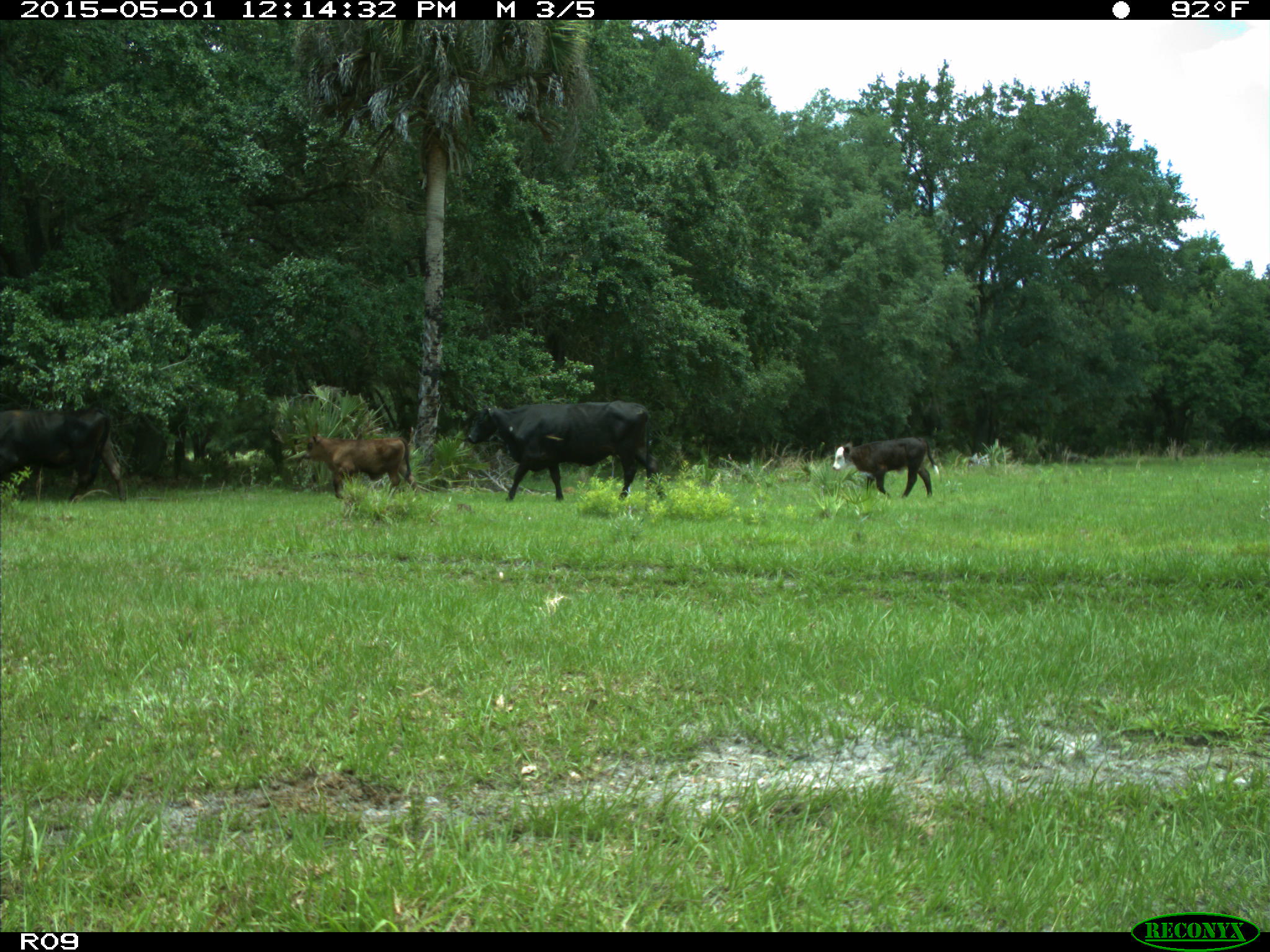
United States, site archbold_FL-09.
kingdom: Animalia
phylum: Chordata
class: Mammalia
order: Artiodactyla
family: Bovidae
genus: Bos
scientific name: Bos taurus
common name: domestic cow